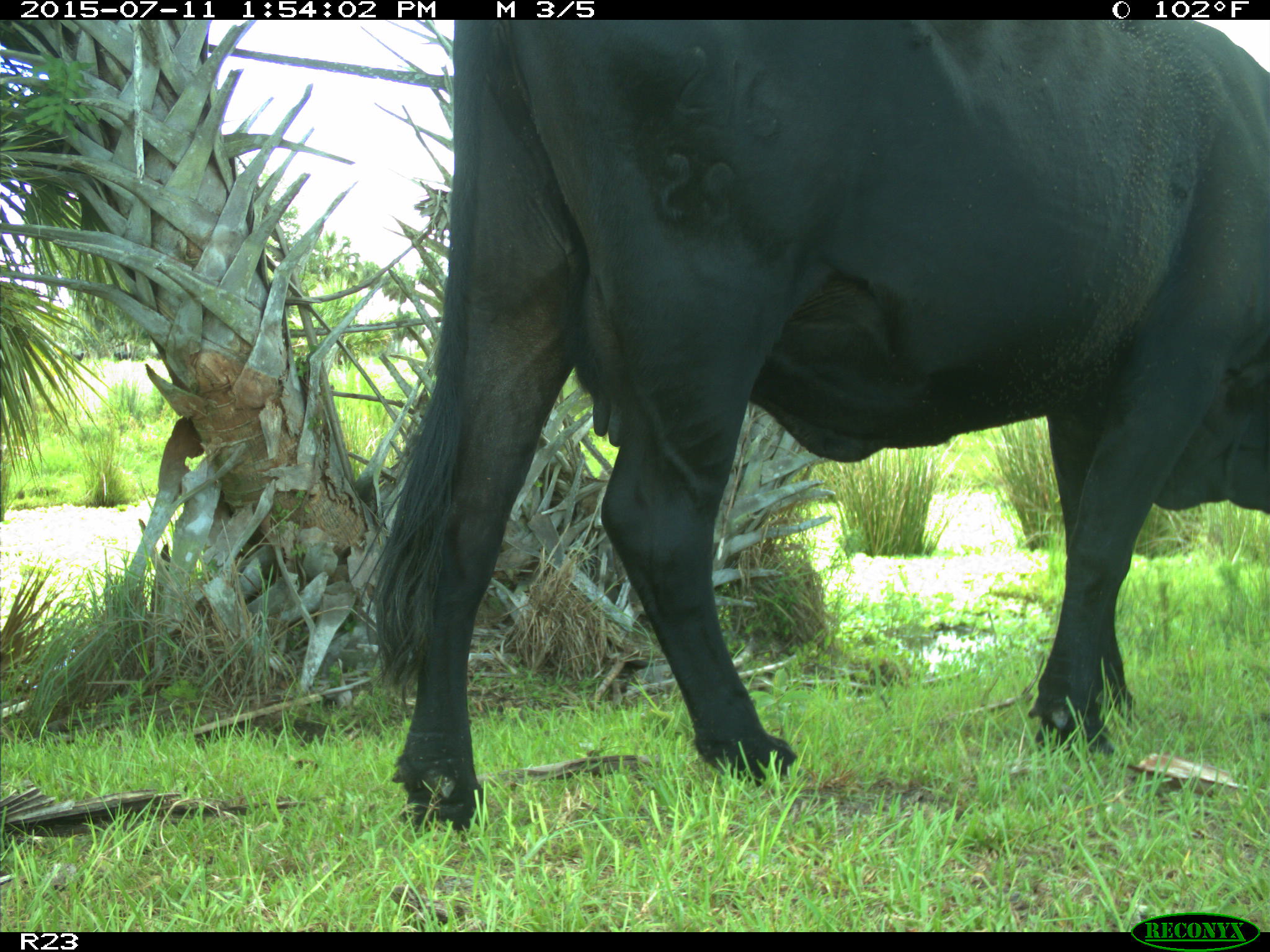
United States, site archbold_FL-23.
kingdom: Animalia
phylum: Chordata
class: Mammalia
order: Artiodactyla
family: Bovidae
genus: Bos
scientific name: Bos taurus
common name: domestic cow